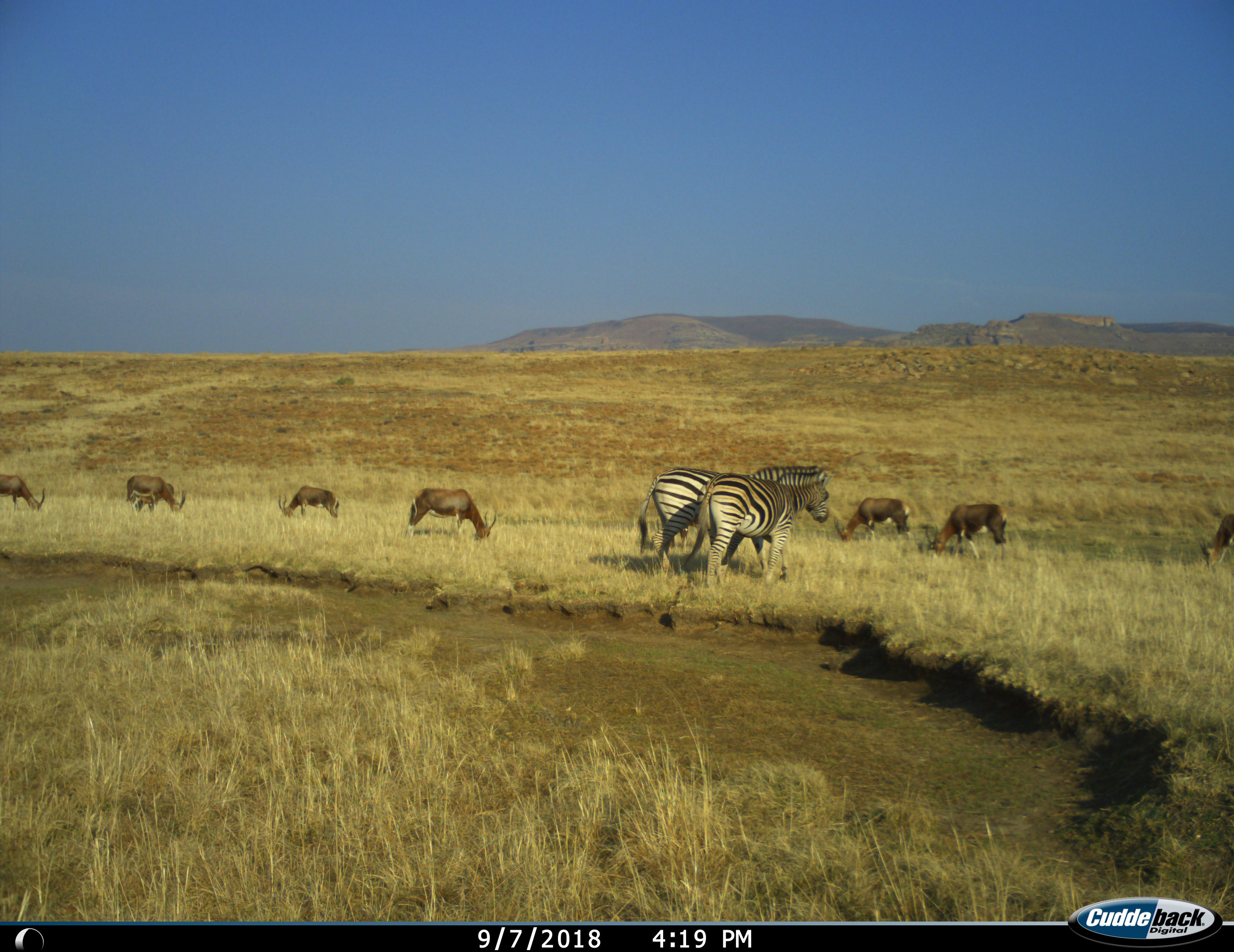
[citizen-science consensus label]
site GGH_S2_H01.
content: unidentified animal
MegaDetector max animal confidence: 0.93